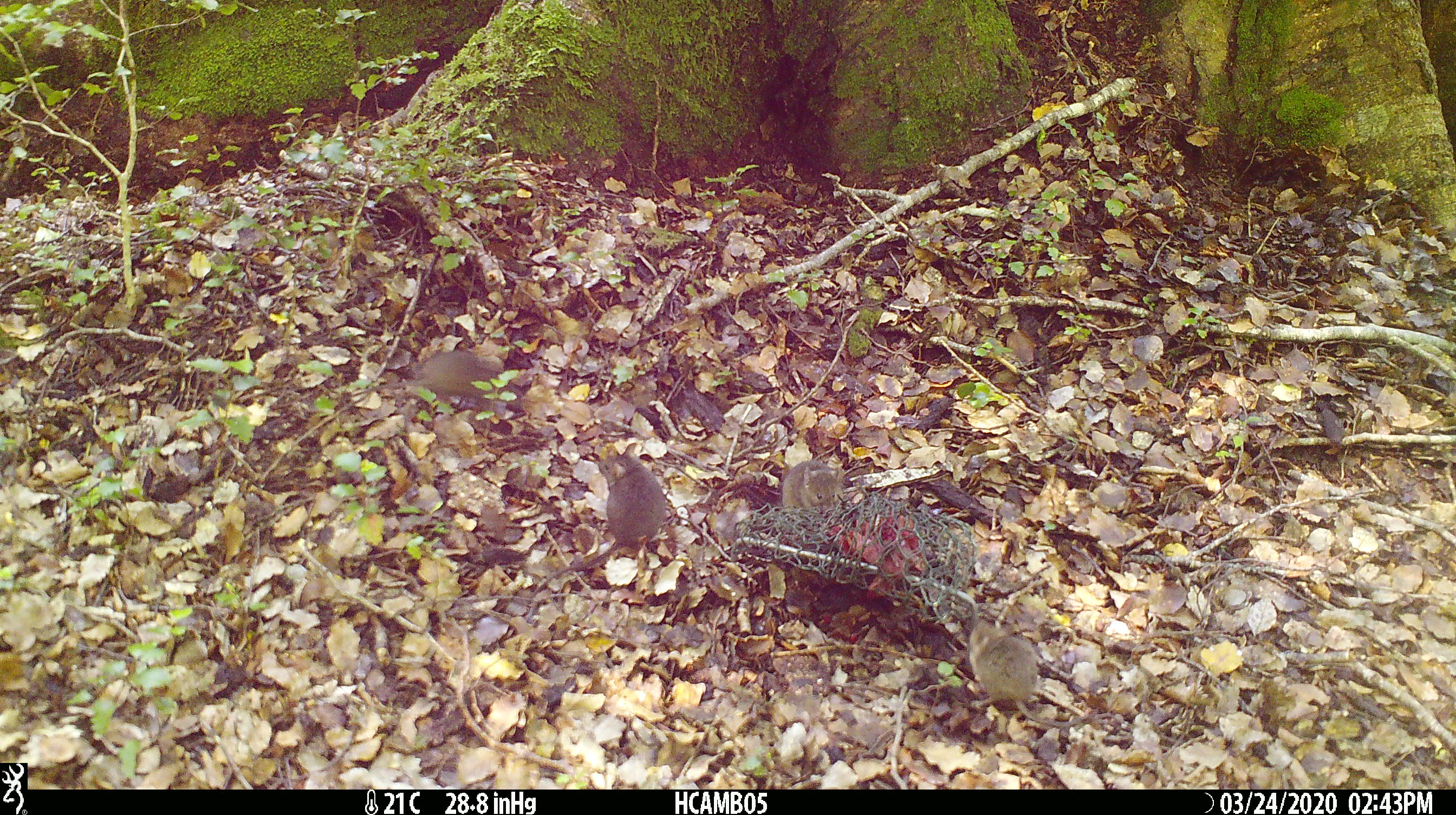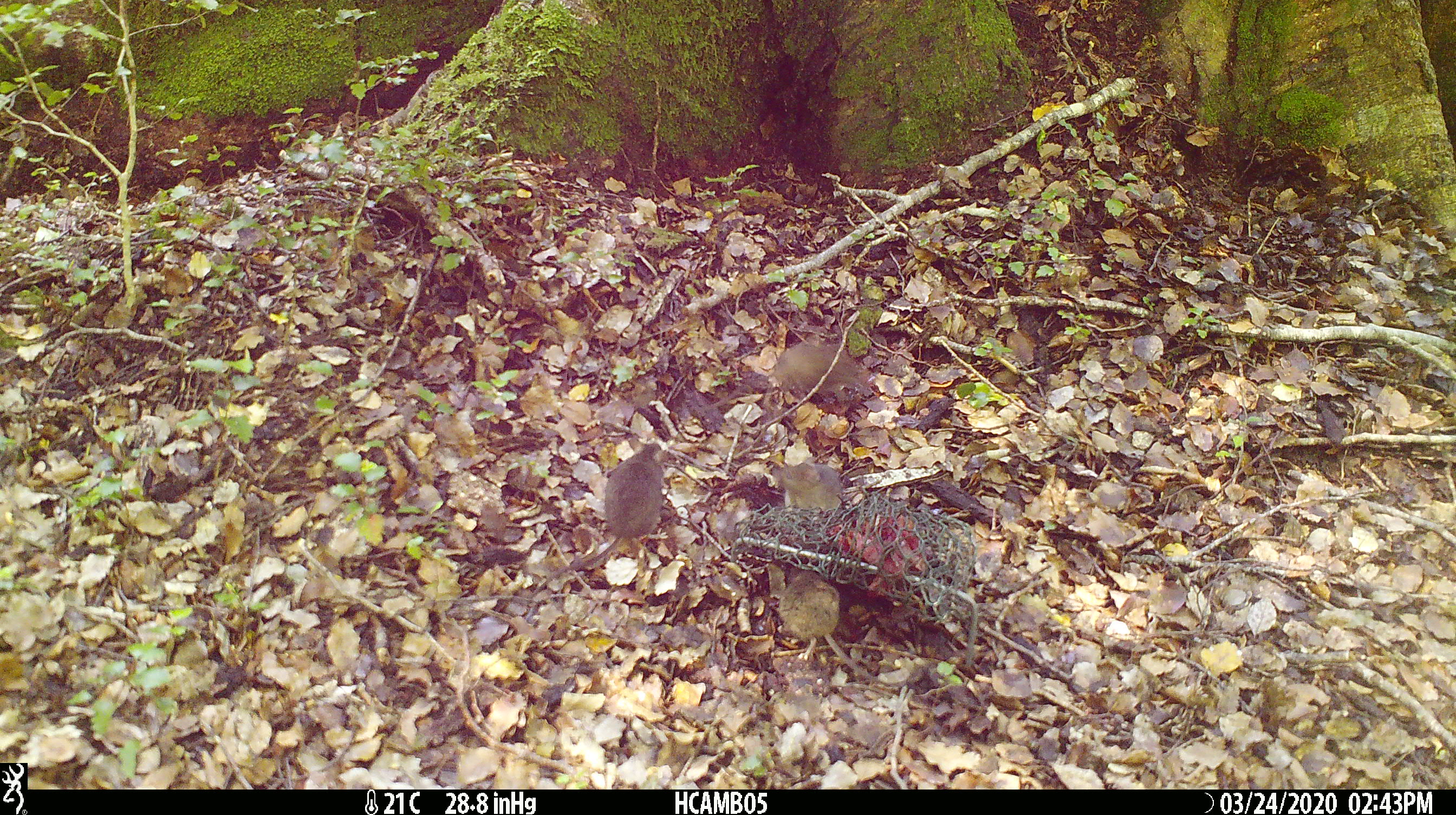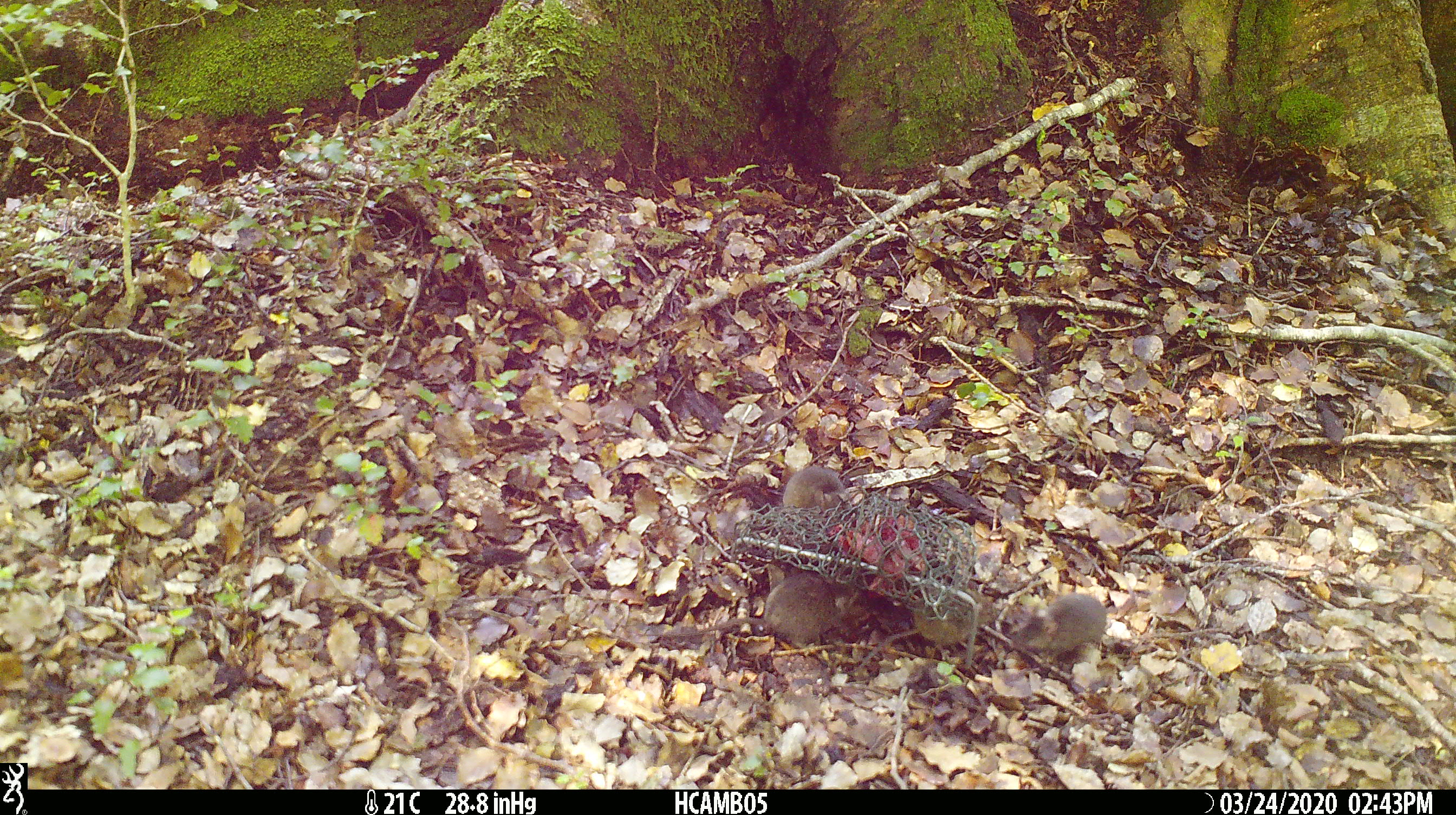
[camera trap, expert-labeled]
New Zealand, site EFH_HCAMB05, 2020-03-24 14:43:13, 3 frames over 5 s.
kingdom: Animalia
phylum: Chordata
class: Mammalia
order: Rodentia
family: Muridae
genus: Mus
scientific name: Mus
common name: mouse